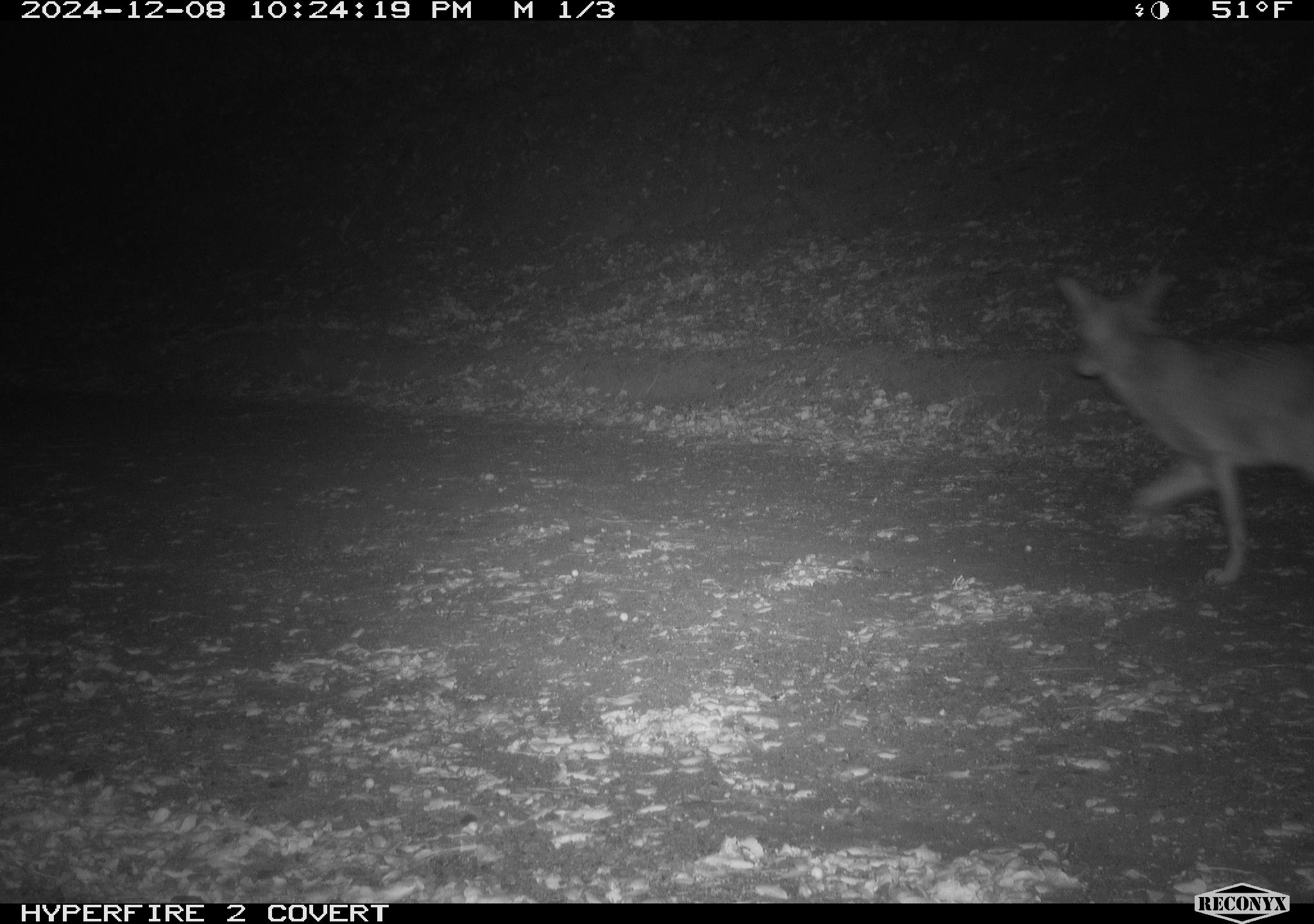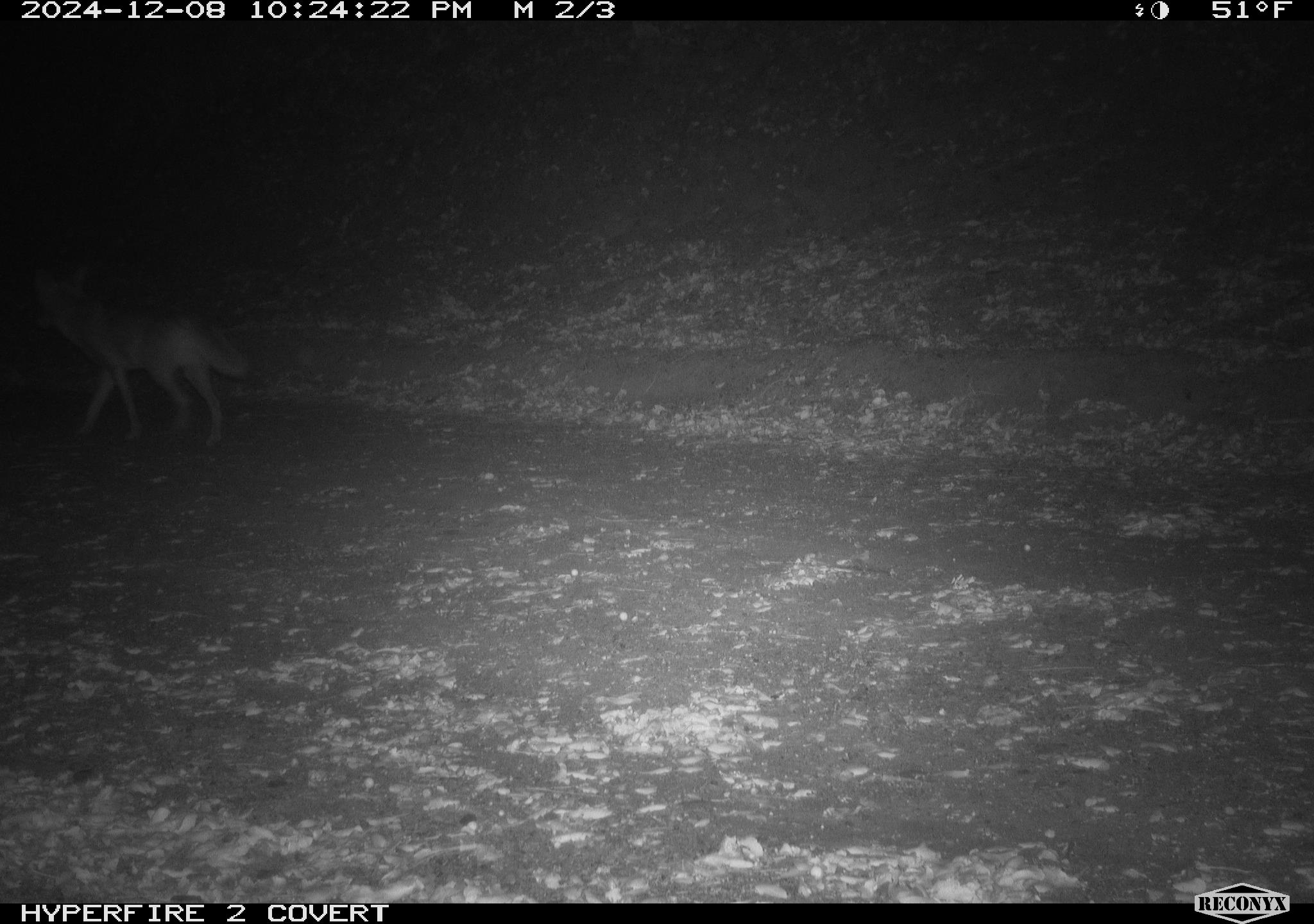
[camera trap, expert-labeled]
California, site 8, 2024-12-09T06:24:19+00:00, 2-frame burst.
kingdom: Animalia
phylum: Chordata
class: Mammalia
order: Carnivora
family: Canidae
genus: Canis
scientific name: Canis latrans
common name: coyote